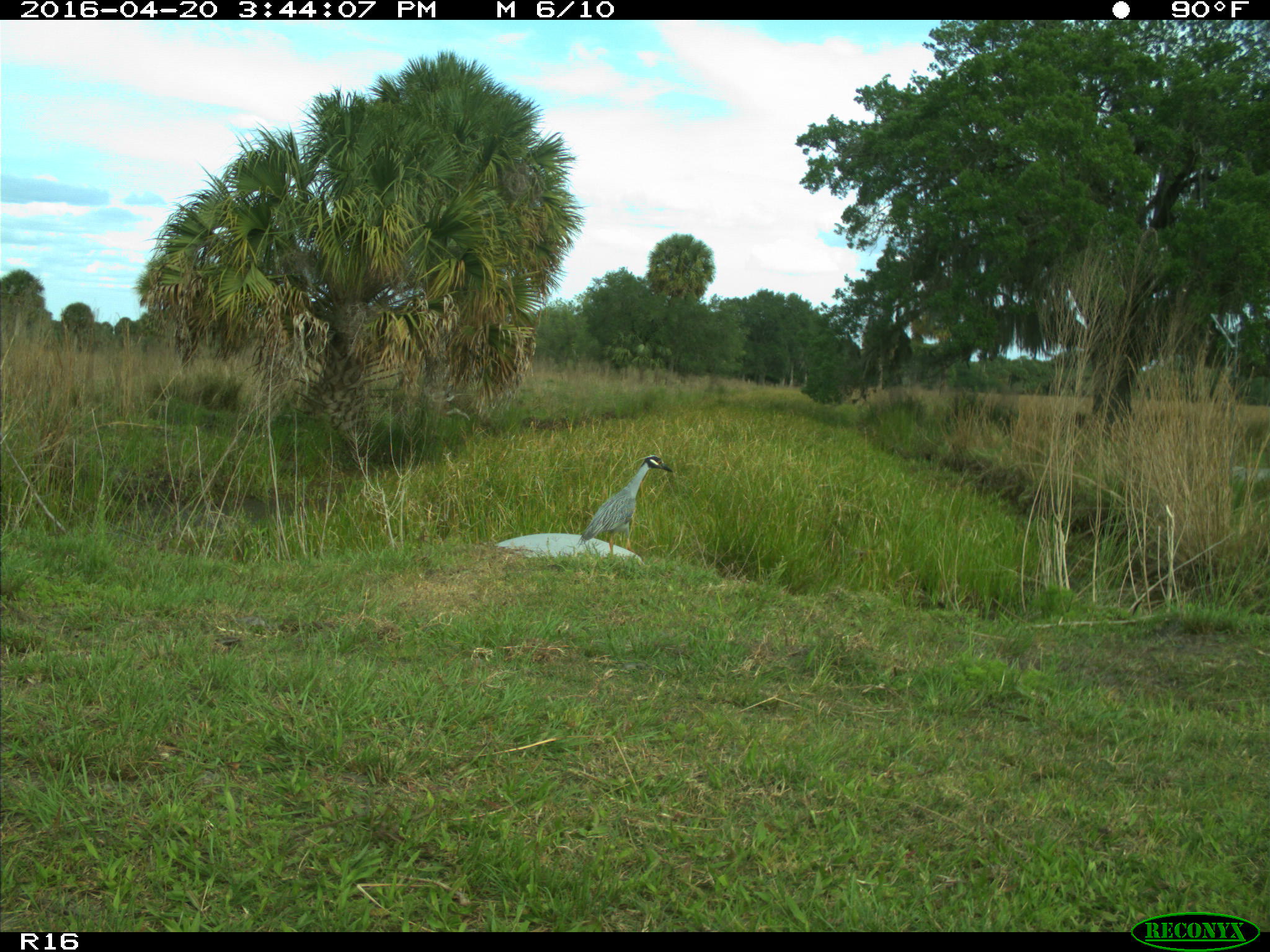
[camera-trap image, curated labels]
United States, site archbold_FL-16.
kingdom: Animalia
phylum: Chordata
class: Aves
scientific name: Aves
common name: birds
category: unidentified bird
Unidentified bird (birds) (Aves).